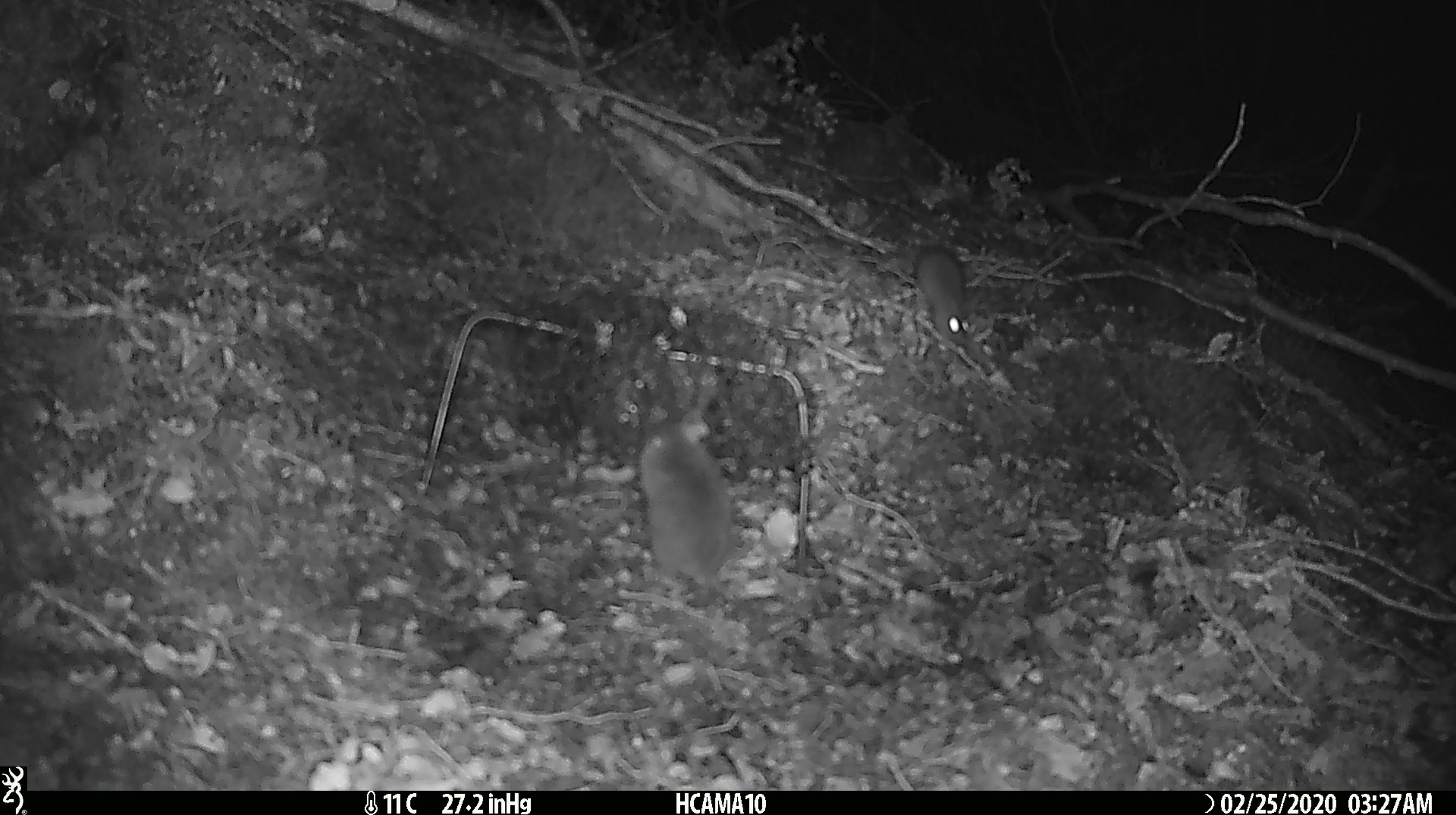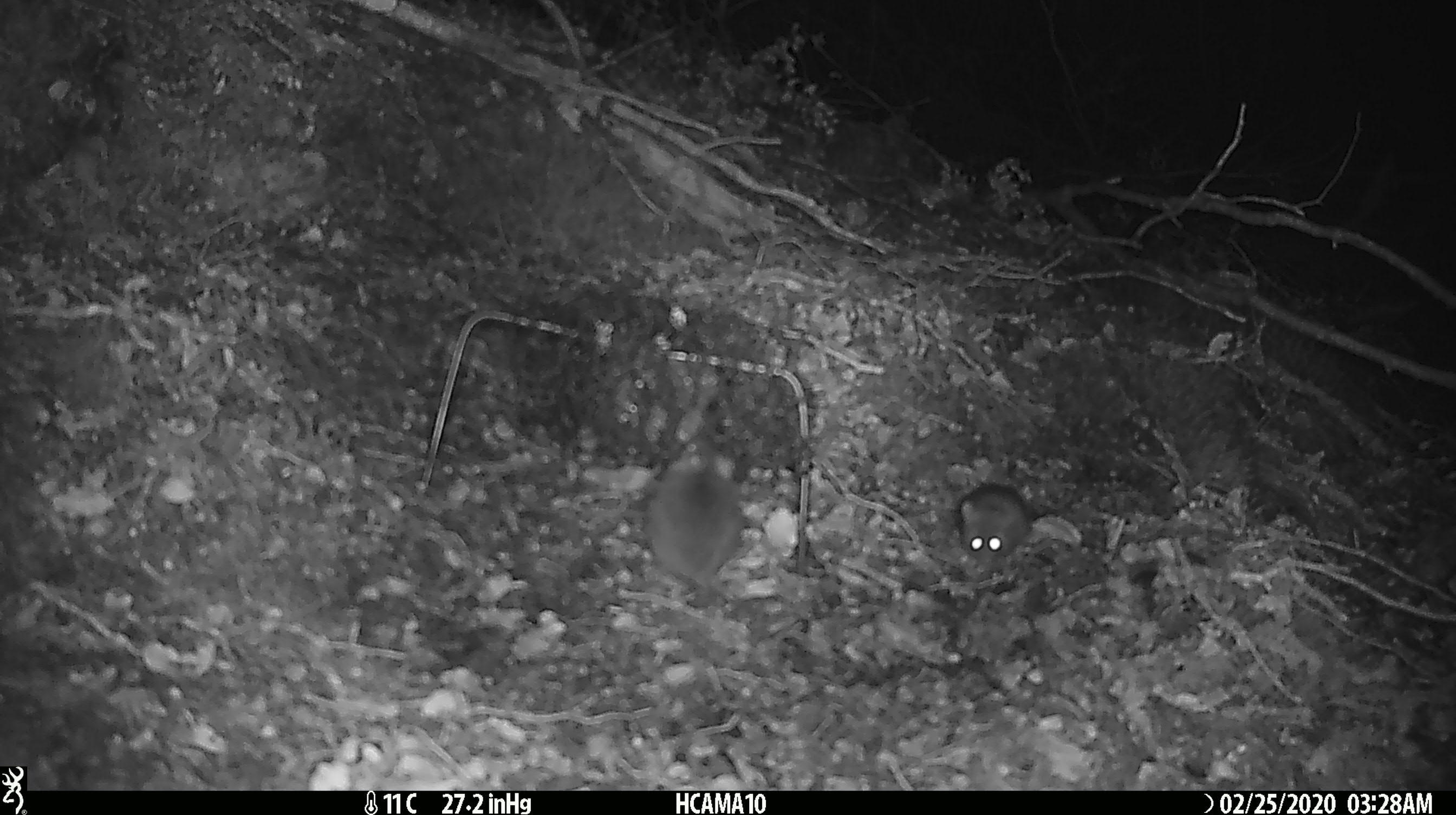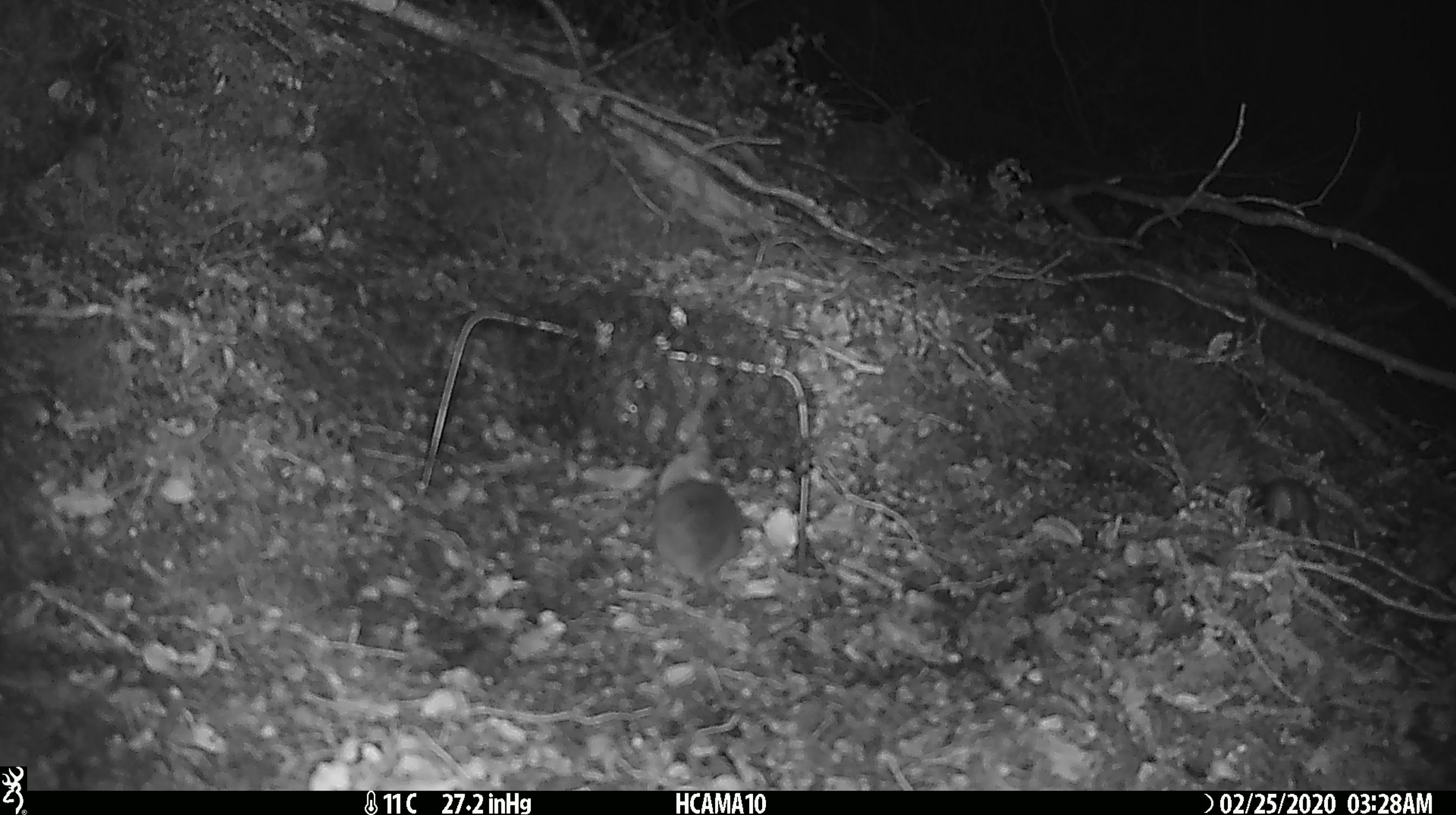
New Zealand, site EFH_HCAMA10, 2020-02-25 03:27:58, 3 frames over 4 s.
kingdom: Animalia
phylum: Chordata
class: Mammalia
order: Rodentia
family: Muridae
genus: Mus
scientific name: Mus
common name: mouse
Mouse (Mus).